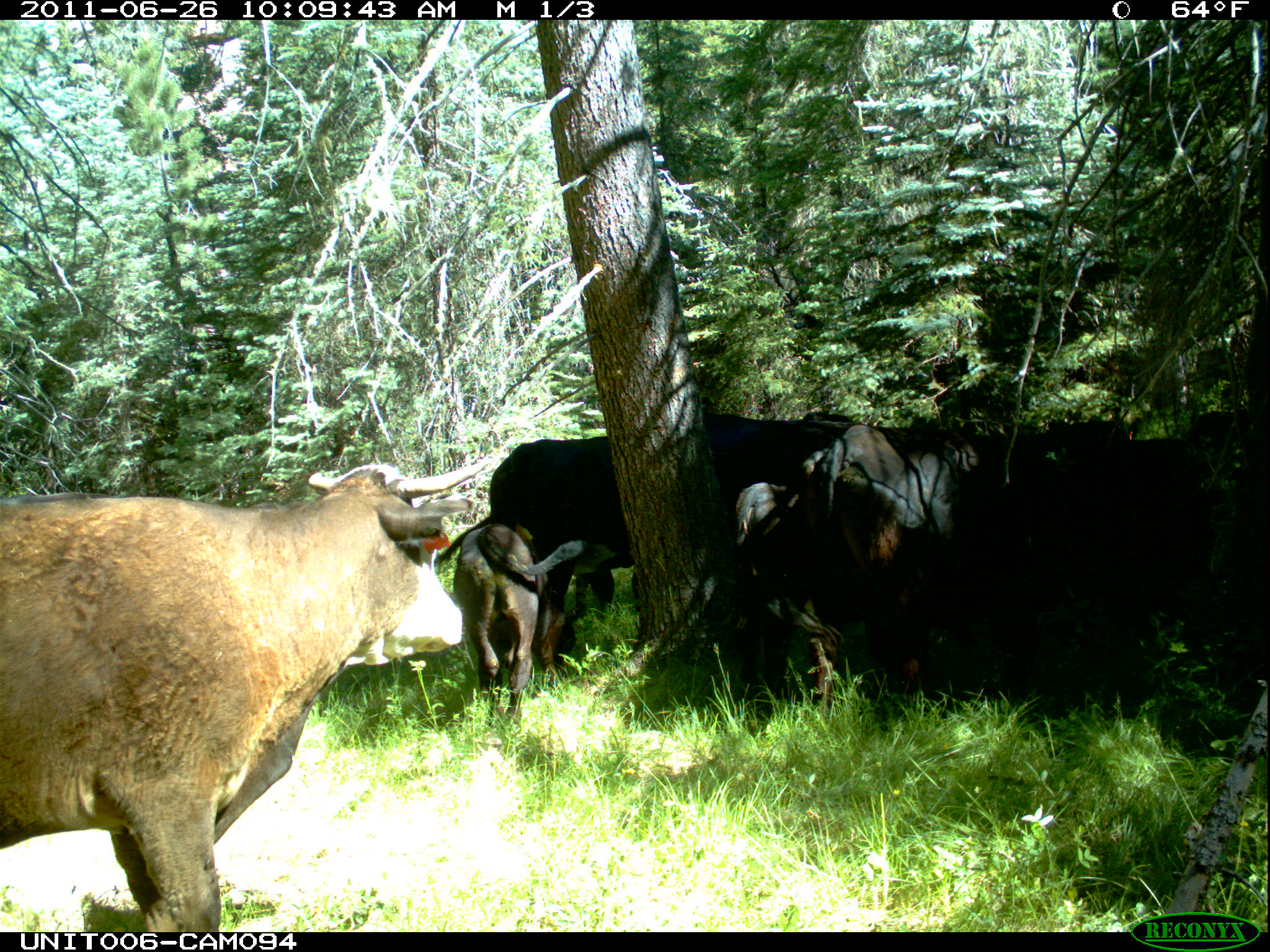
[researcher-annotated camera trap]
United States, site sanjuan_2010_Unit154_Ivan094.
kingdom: Animalia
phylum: Chordata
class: Mammalia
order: Artiodactyla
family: Bovidae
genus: Bos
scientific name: Bos taurus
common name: domestic cow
Bos taurus (domestic cow).